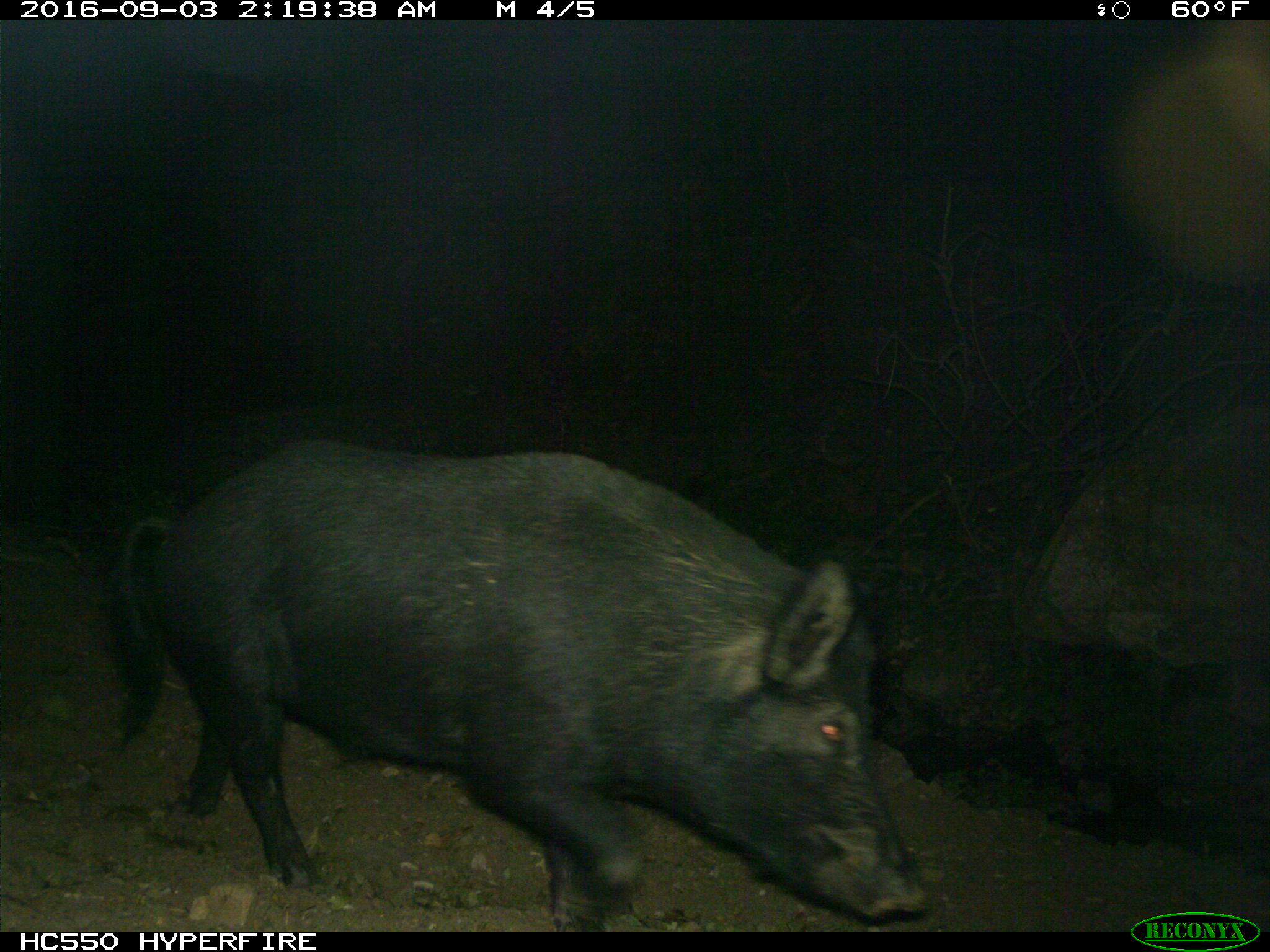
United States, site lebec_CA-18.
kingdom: Animalia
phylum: Chordata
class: Mammalia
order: Artiodactyla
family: Suidae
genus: Sus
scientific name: Sus scrofa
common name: wild boar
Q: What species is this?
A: Sus scrofa (wild boar).